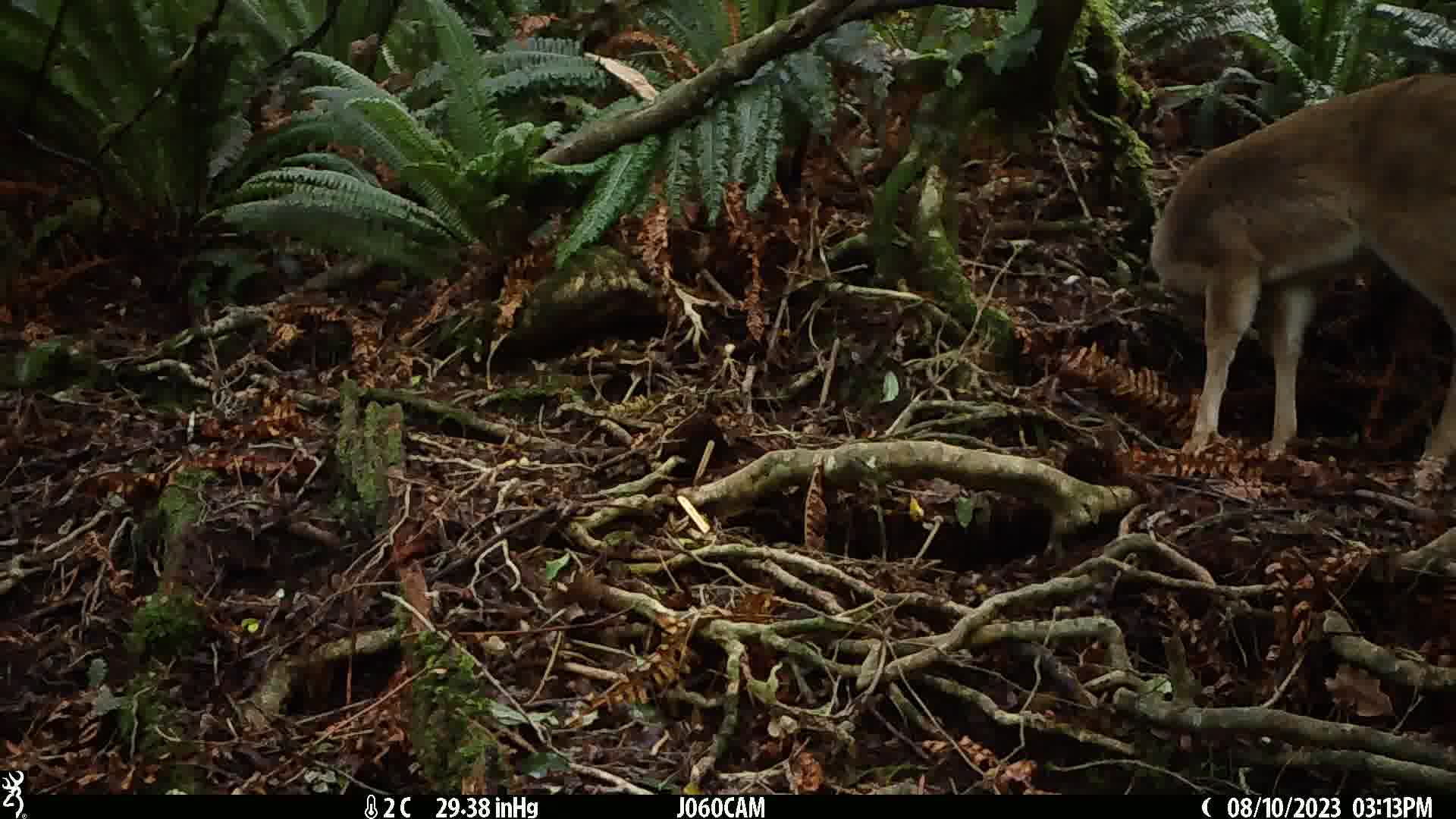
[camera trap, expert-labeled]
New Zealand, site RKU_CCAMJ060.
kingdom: Animalia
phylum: Chordata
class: Mammalia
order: Artiodactyla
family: Cervidae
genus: Odocoileus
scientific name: Odocoileus virginianus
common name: white-tailed deer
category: white tailed deer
White tailed deer (white-tailed deer) (Odocoileus virginianus).